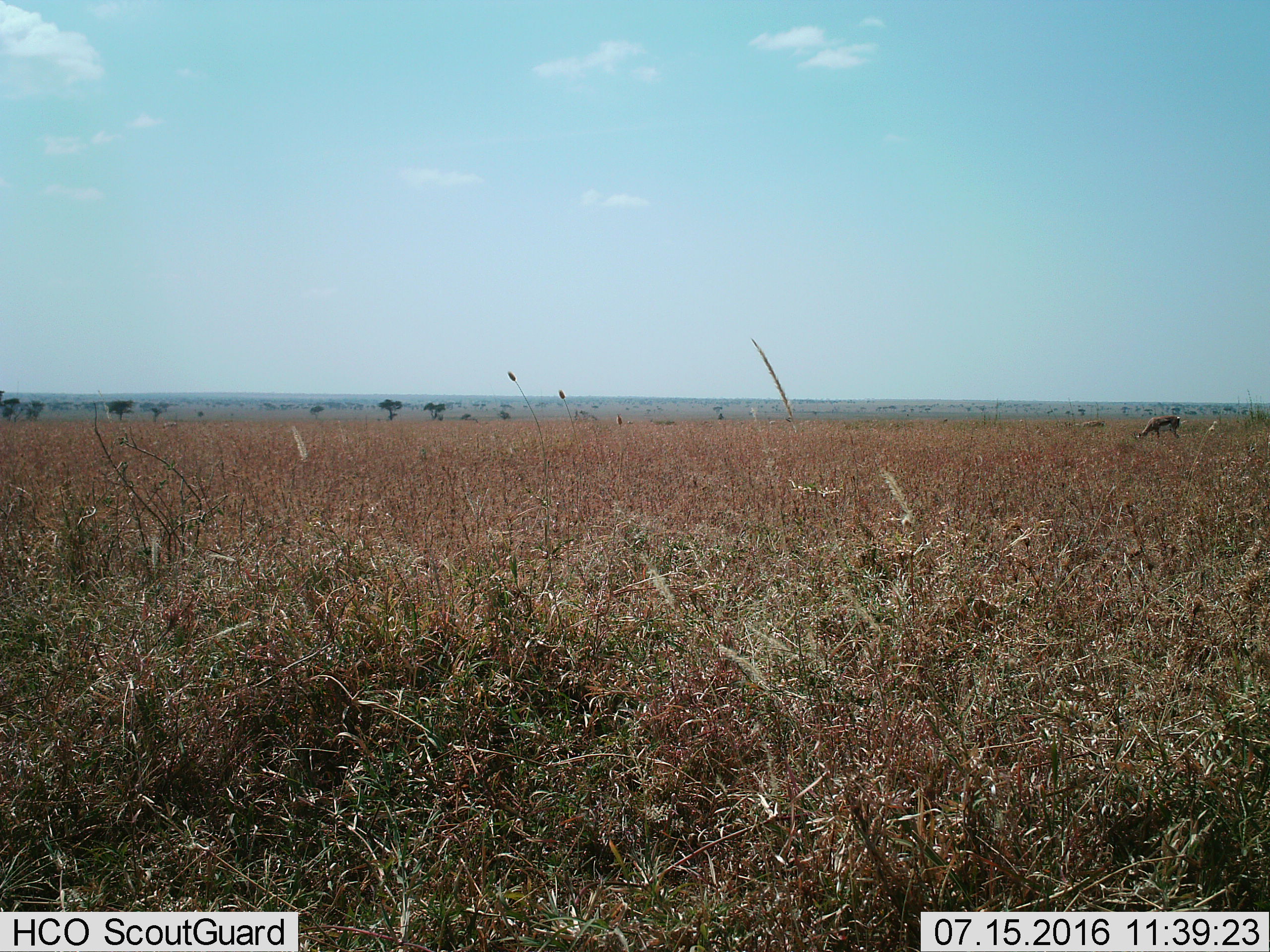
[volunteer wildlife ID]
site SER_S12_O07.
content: unidentified animal